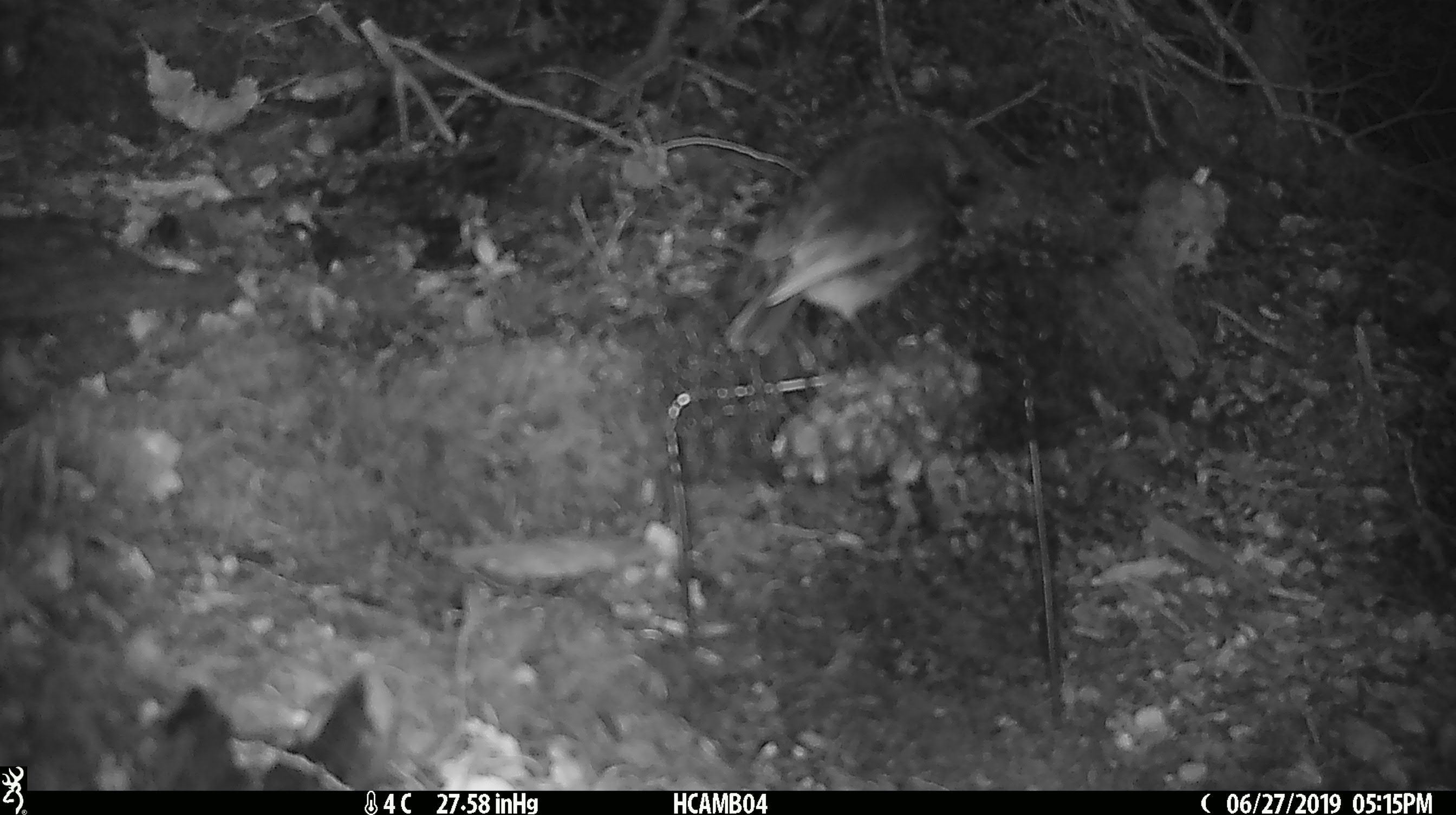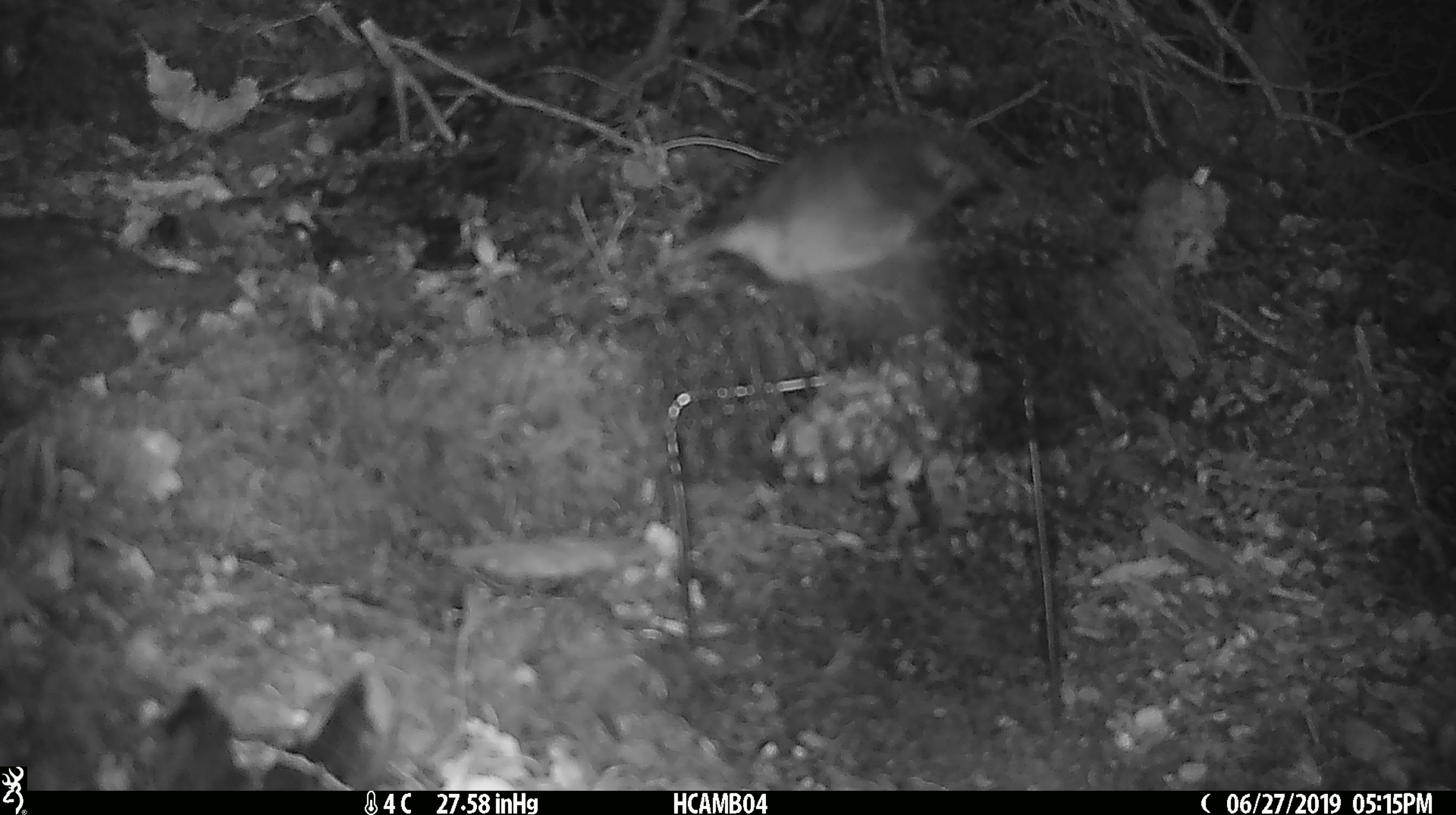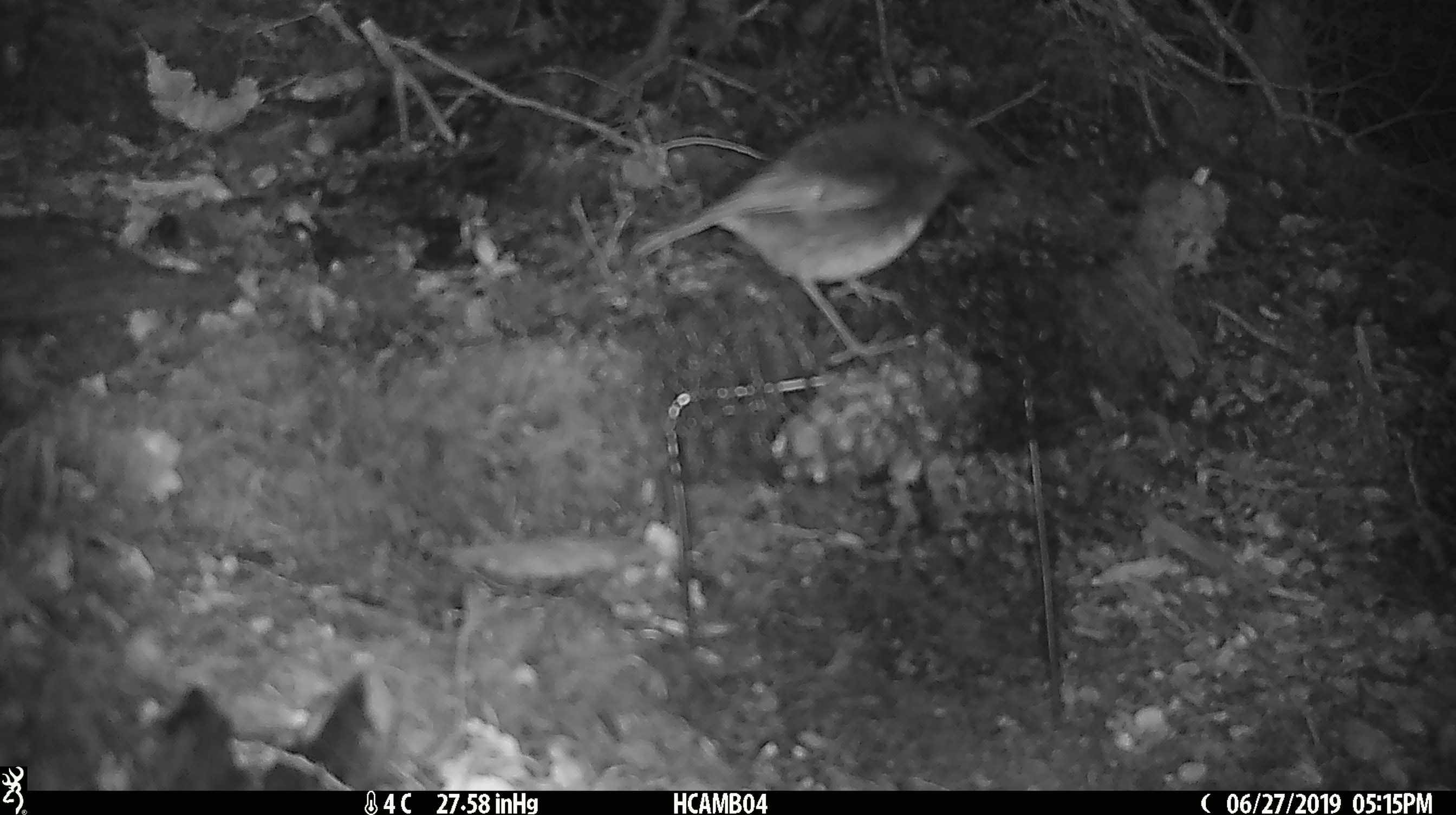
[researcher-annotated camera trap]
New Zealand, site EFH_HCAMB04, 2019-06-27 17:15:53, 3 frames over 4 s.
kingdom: Animalia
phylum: Chordata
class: Aves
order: Passeriformes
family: Petroicidae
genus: Petroica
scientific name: Petroica australis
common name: new zealand robin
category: robin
Robin (new zealand robin) (Petroica australis).